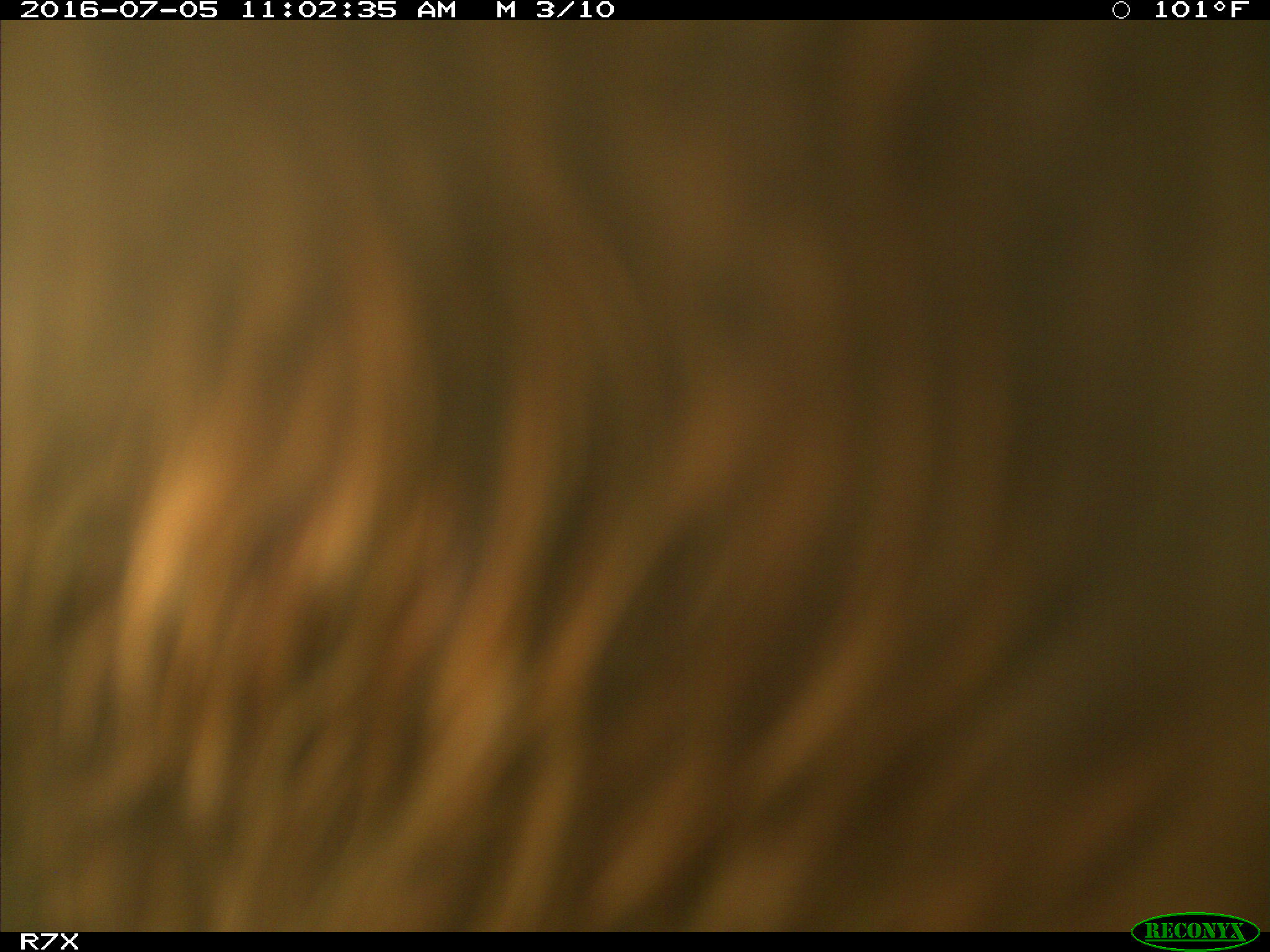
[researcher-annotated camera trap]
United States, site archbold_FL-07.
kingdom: Animalia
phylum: Chordata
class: Mammalia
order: Artiodactyla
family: Bovidae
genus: Bos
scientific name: Bos taurus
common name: domestic cow